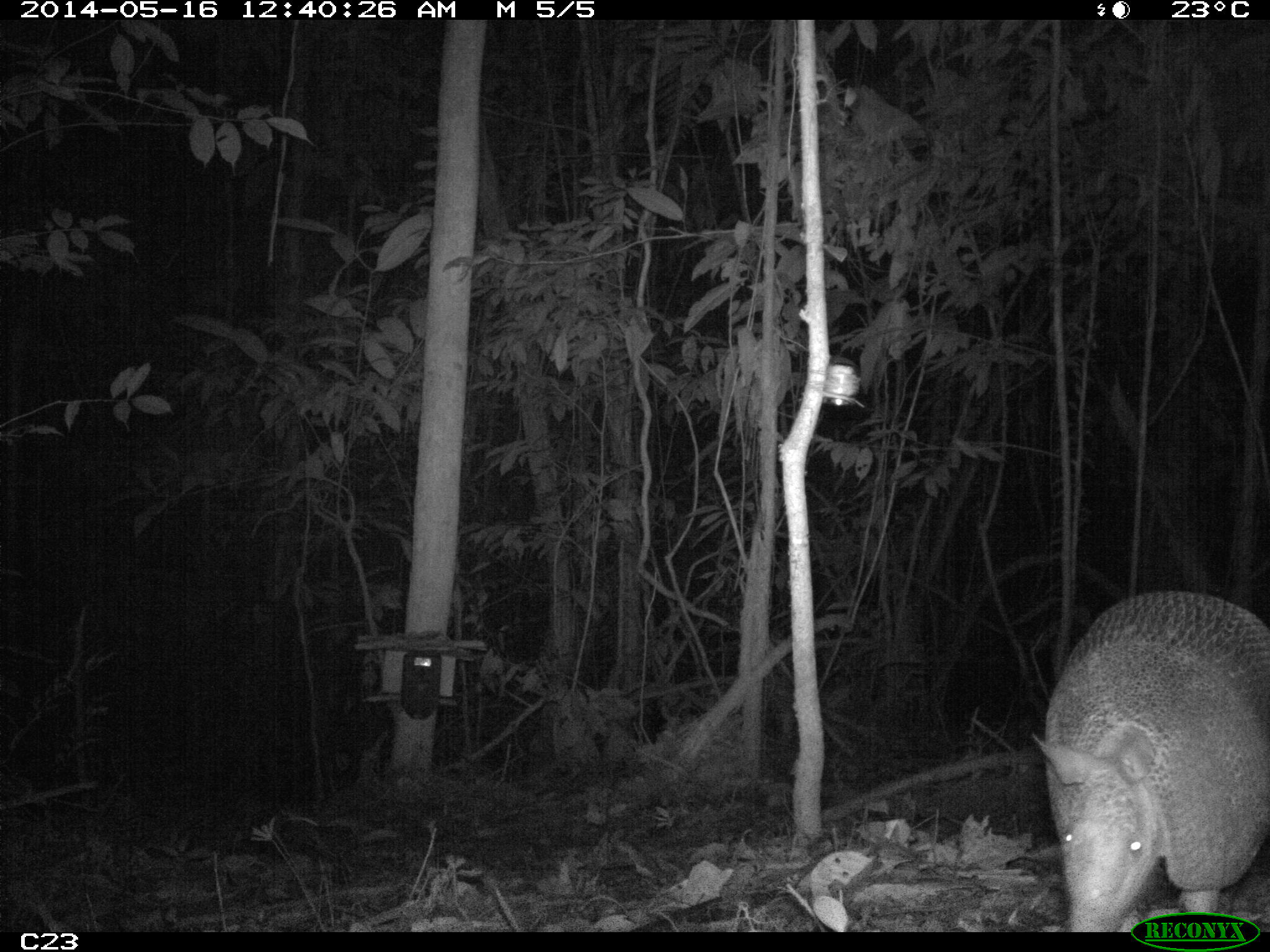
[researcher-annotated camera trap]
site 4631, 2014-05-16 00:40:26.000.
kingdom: Animalia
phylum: Chordata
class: Mammalia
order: Cingulata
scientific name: Cingulata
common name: armadillo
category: unknown armadillo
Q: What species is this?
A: Unknown armadillo (armadillo) (Cingulata).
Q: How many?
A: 1.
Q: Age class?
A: Adult.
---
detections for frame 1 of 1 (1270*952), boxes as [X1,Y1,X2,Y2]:
unknown armadillo: [1035,588,1270,932]